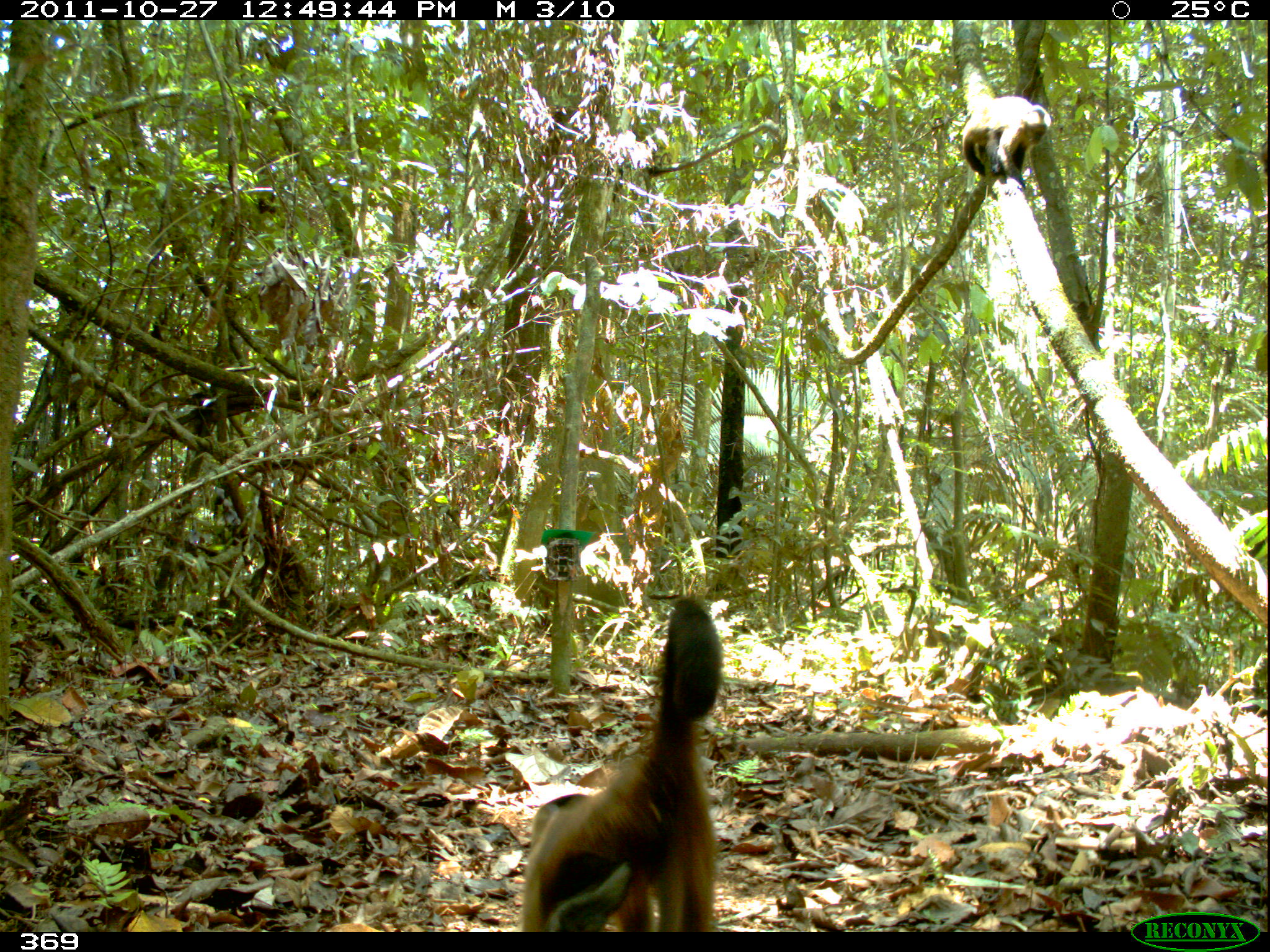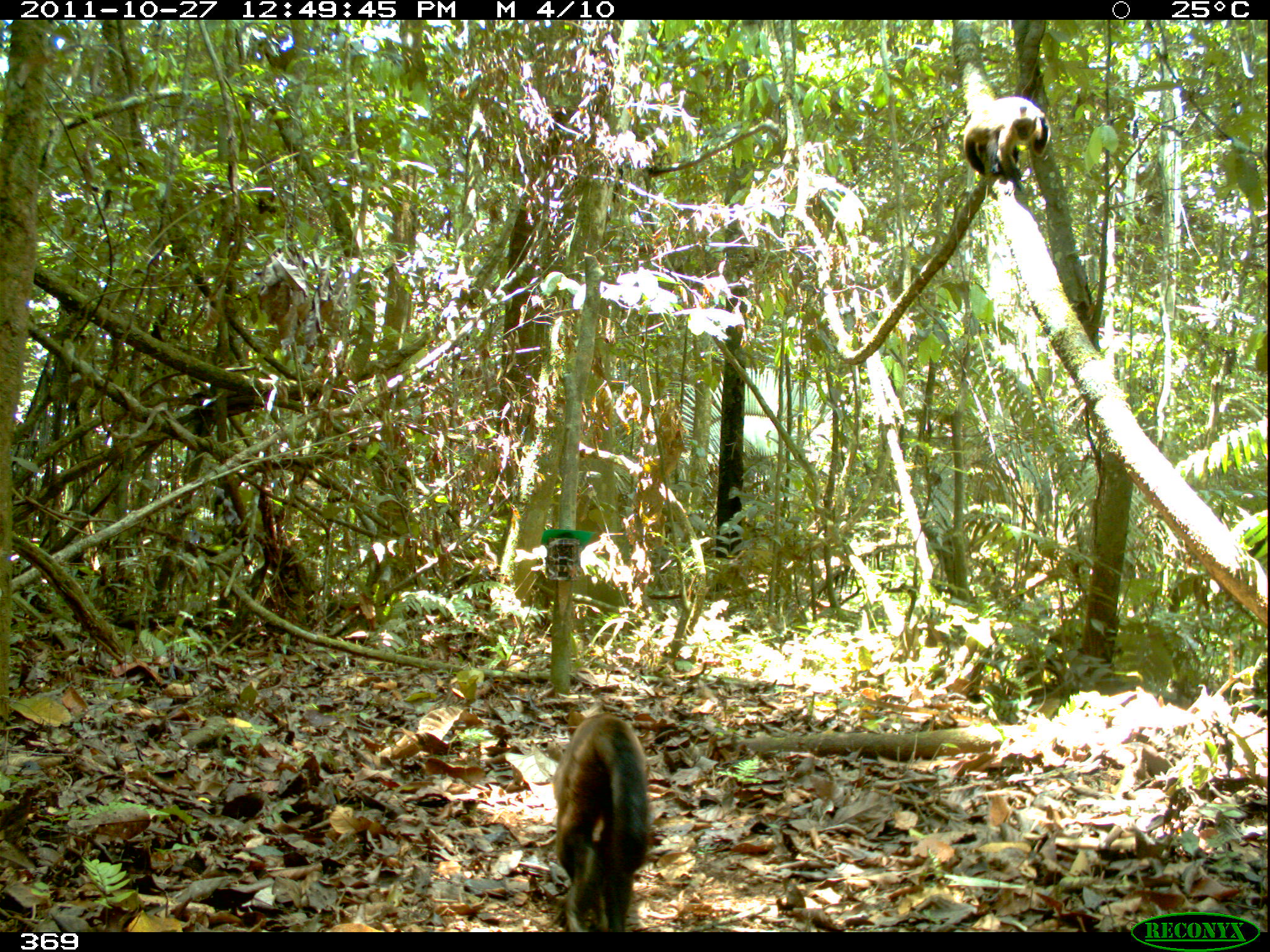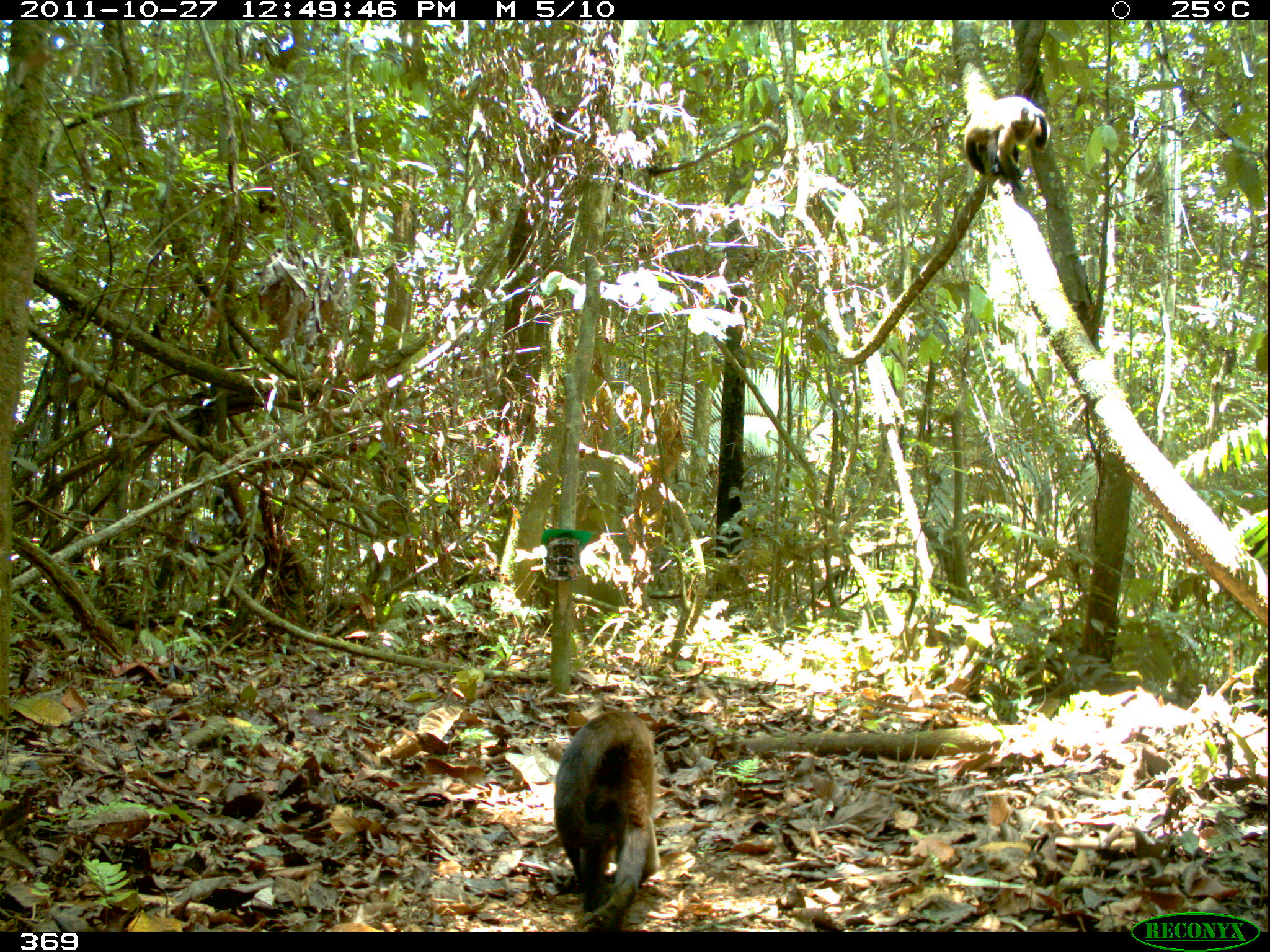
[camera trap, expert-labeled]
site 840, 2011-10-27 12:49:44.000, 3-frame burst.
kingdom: Animalia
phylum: Chordata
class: Mammalia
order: Primates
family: Cebidae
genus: Sapajus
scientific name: Sapajus apella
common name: brown capuchin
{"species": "Sapajus apella (brown capuchin)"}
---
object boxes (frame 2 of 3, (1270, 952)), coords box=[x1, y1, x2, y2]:
sapajus apella: box=[550, 712, 653, 932]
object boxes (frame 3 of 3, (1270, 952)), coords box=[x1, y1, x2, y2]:
sapajus apella: box=[553, 710, 663, 933]